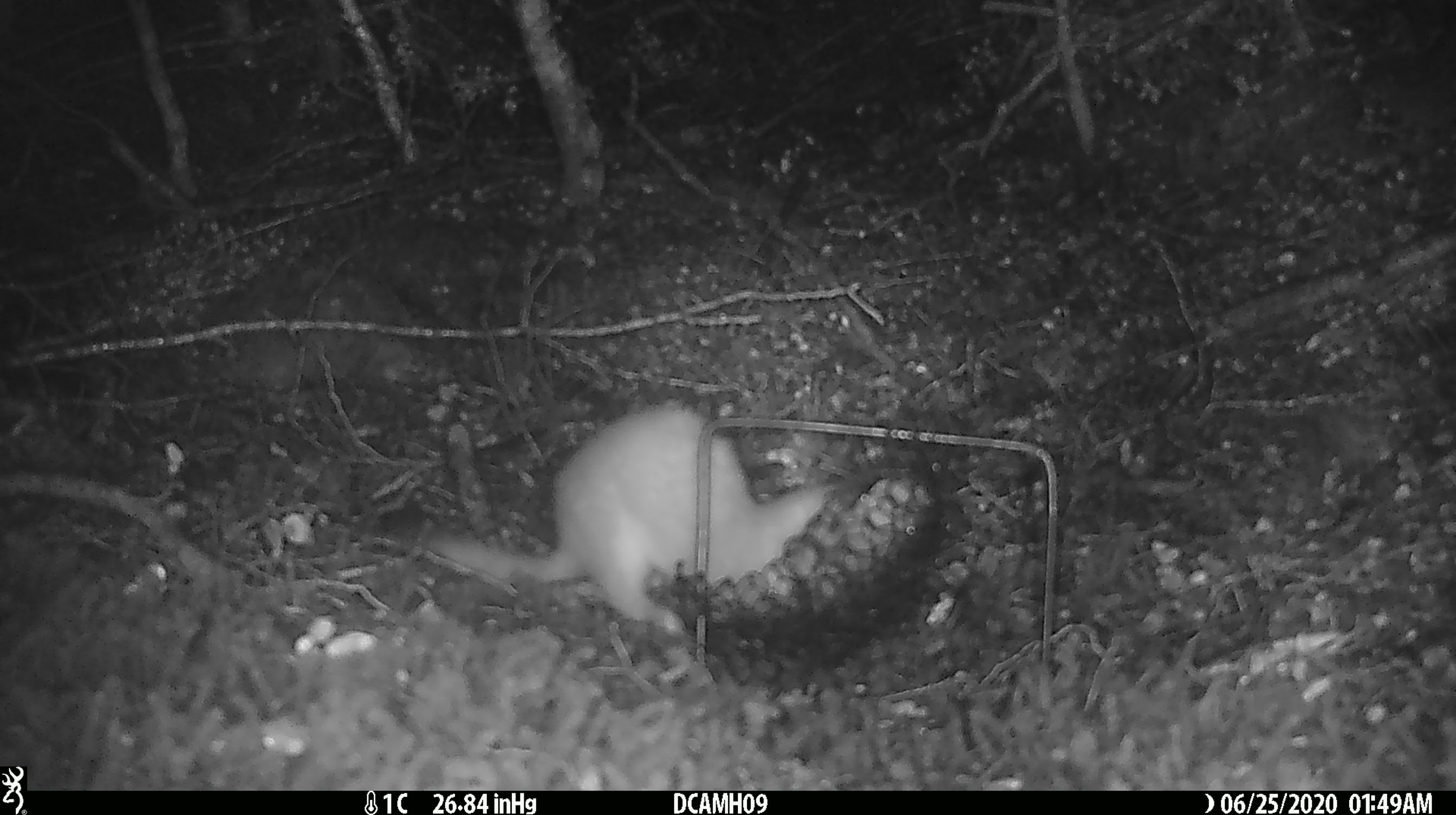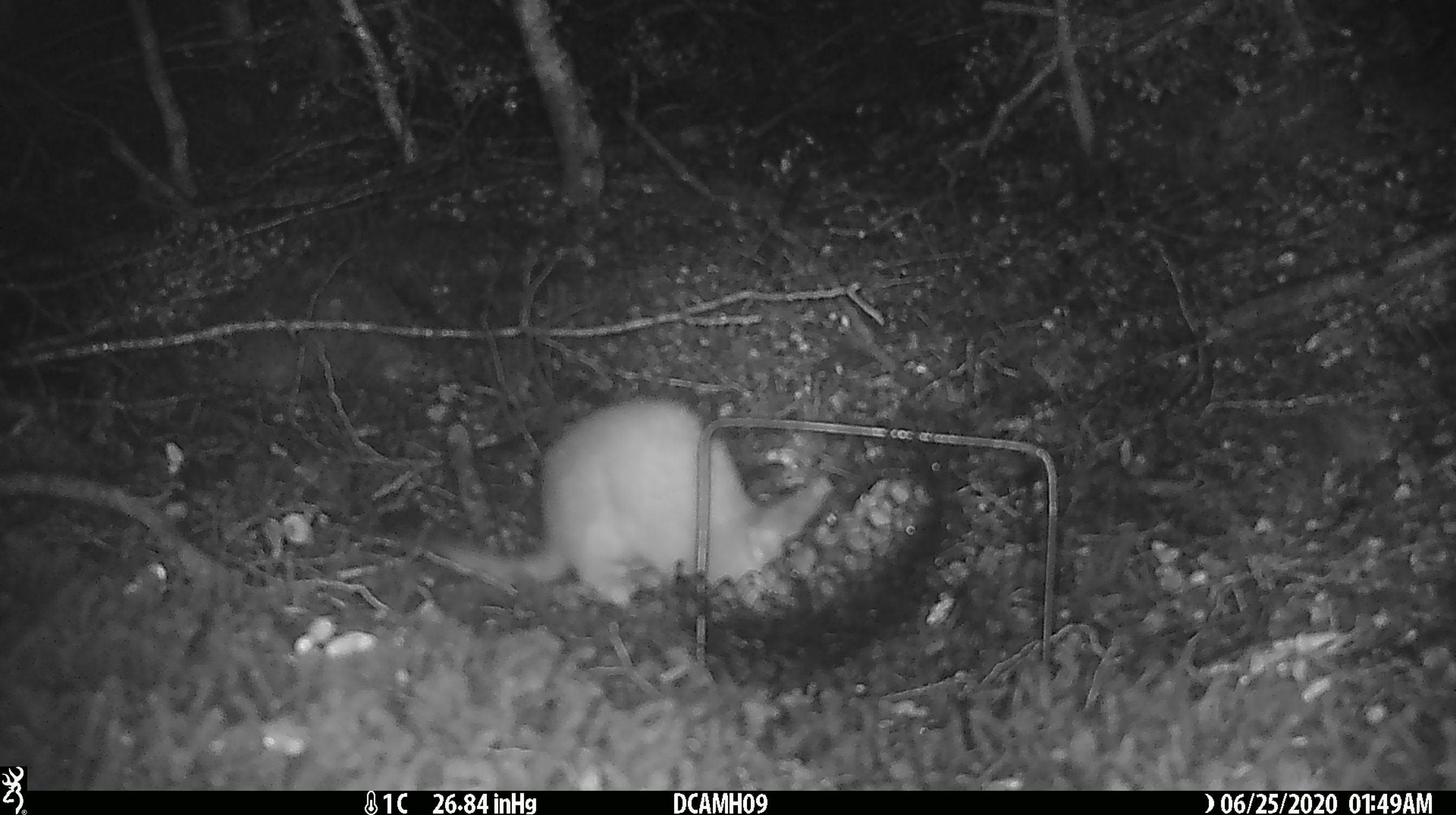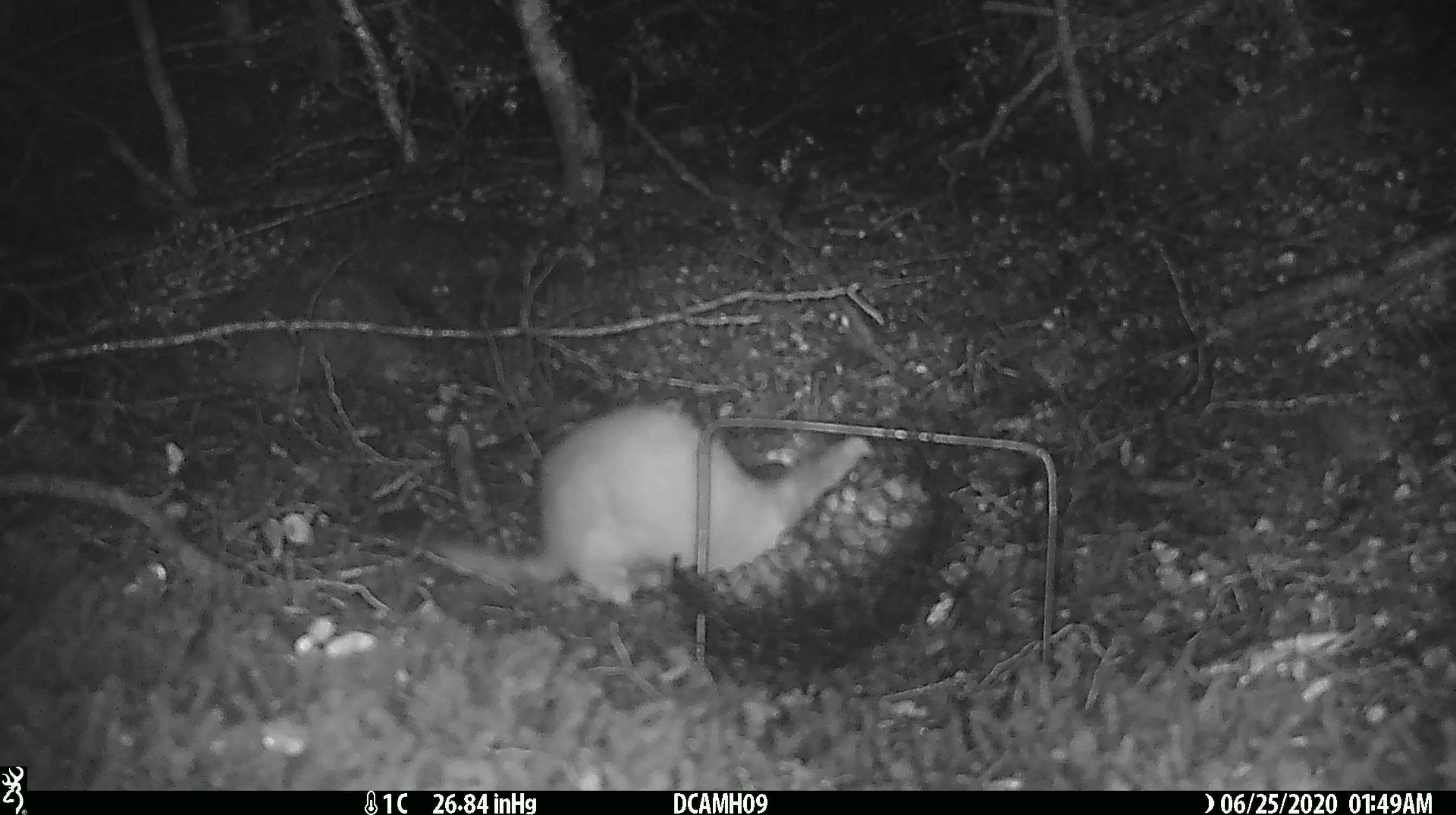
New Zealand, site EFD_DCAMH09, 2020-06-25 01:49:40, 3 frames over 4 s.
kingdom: Animalia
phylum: Chordata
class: Mammalia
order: Carnivora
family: Mustelidae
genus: Mustela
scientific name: Mustela erminea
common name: stoat